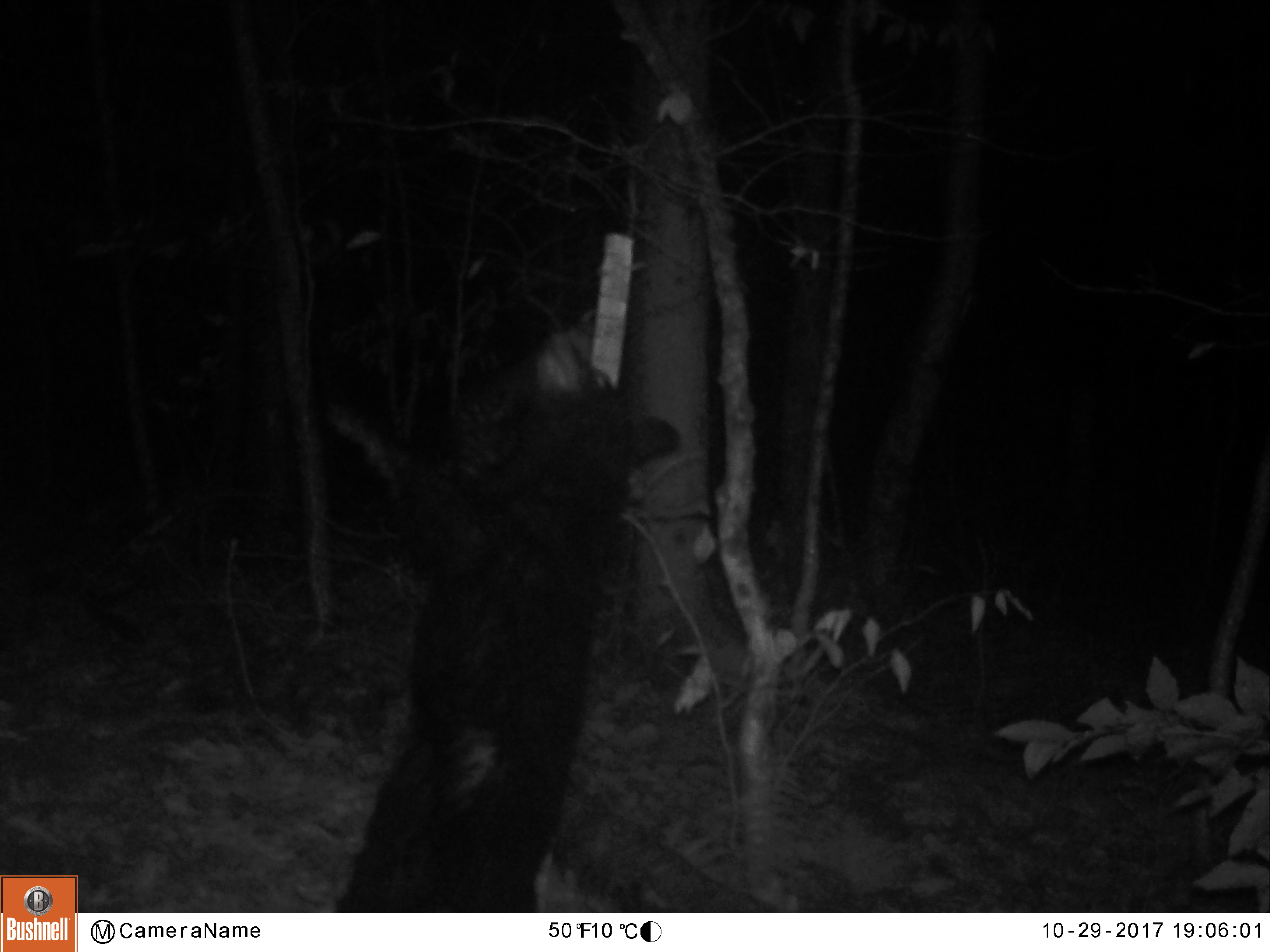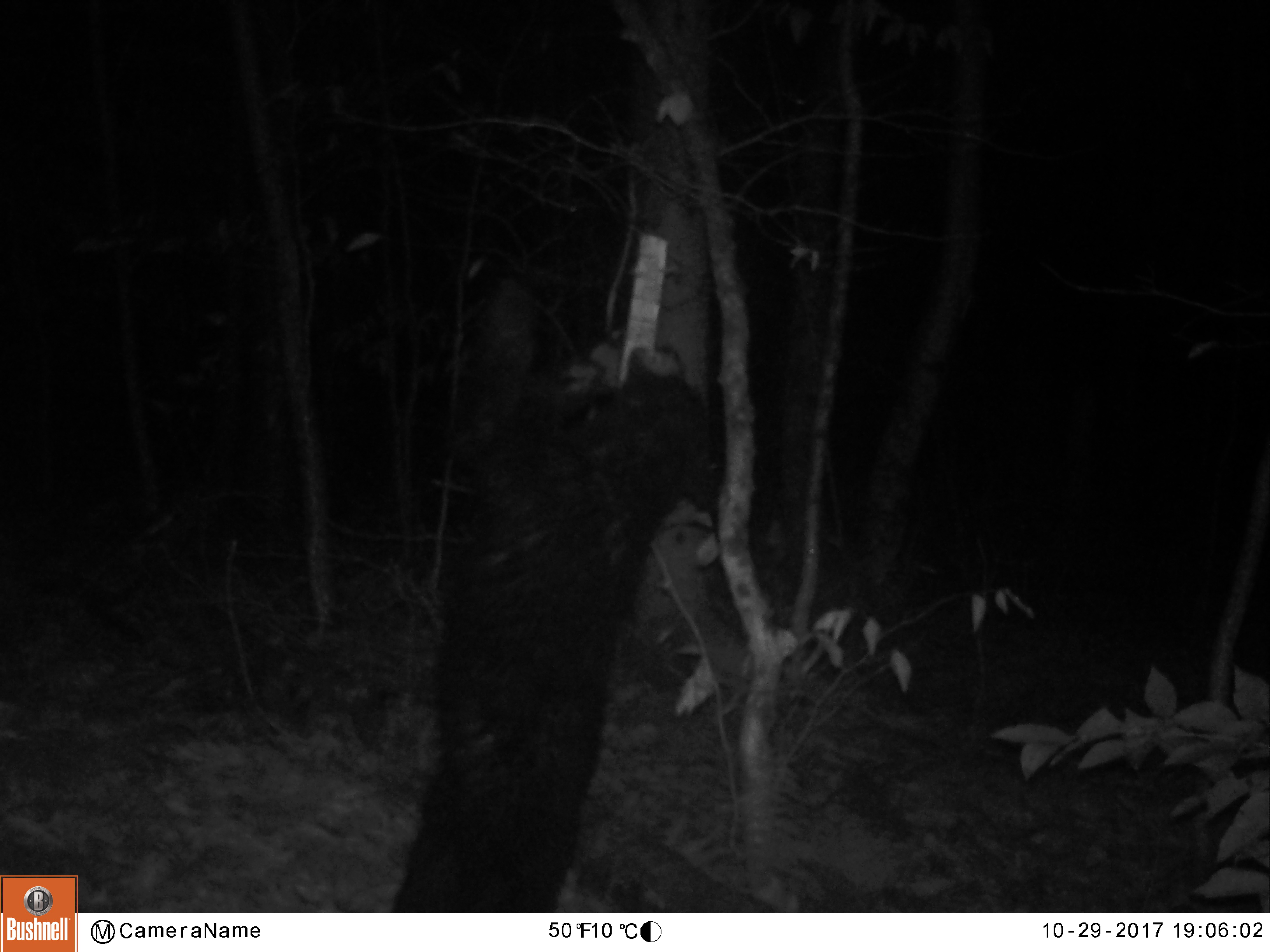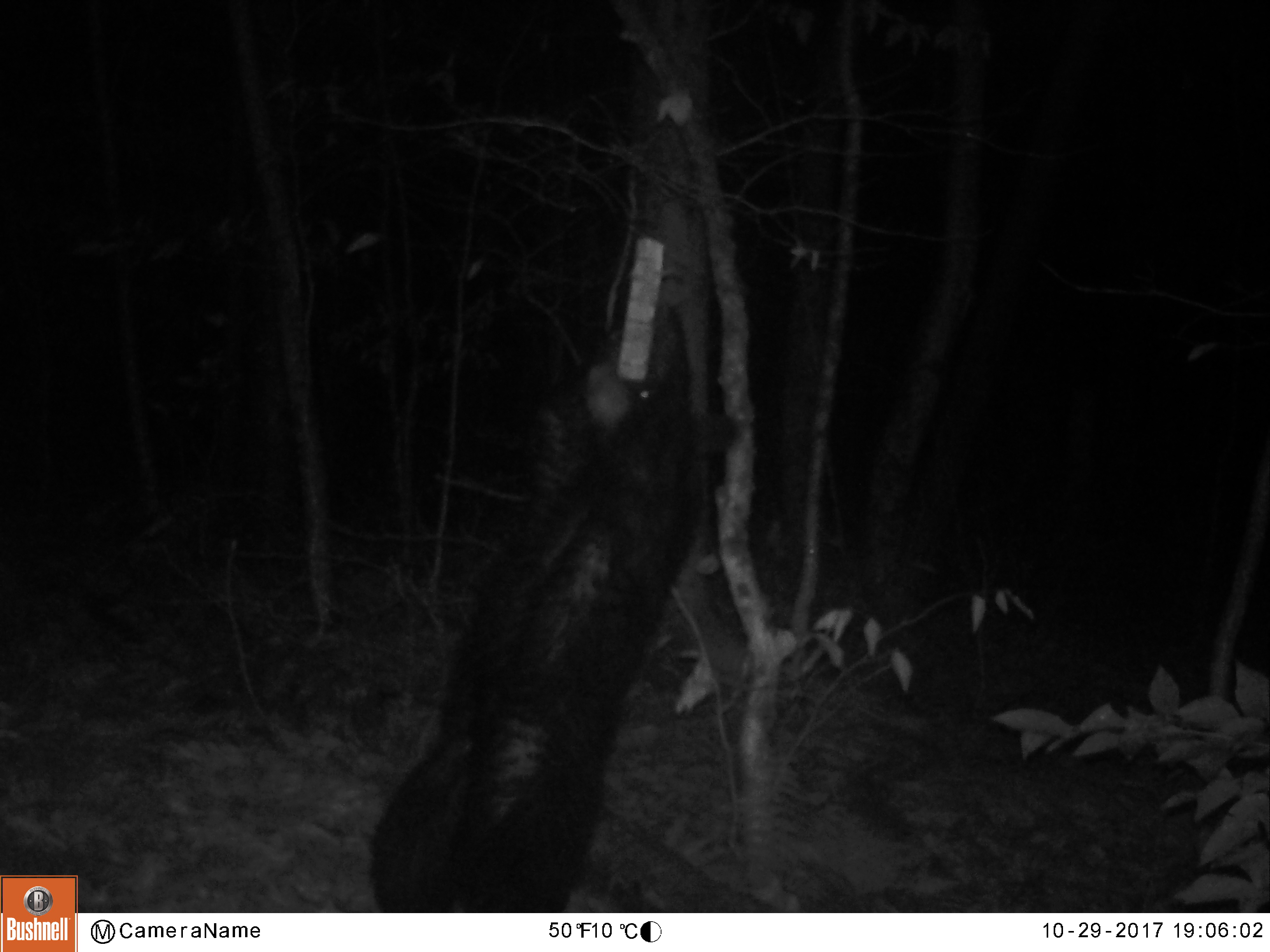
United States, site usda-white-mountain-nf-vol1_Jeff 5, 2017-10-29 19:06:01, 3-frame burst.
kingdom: Animalia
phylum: Chordata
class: Mammalia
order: Carnivora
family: Ursidae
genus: Ursus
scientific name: Ursus americanus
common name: black bear